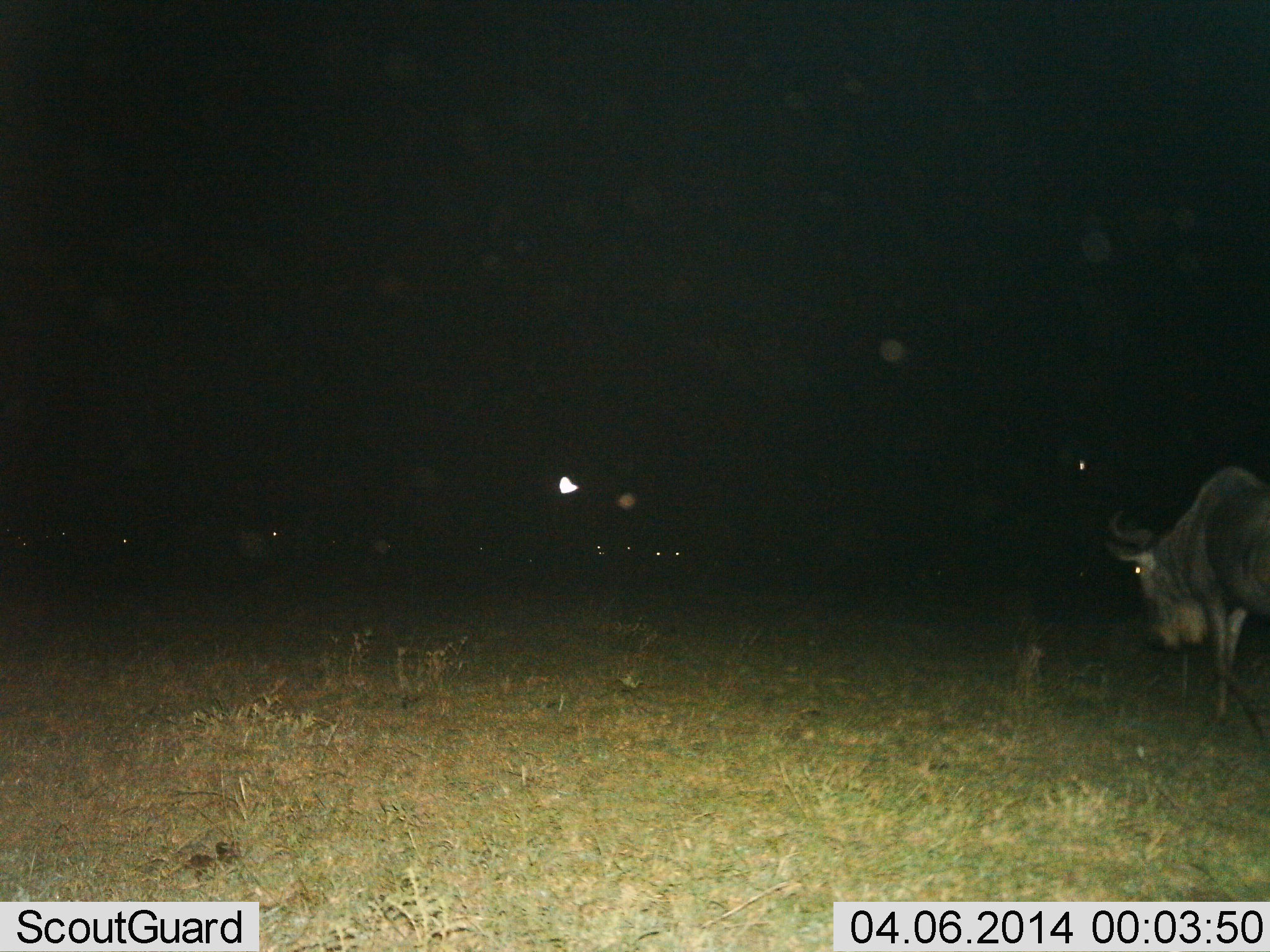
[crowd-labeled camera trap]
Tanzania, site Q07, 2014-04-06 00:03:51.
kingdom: Animalia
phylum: Chordata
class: Mammalia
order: Artiodactyla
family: Bovidae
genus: Connochaetes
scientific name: Connochaetes taurinus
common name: blue wildebeest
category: wildebeest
Wildebeest (blue wildebeest) (Connochaetes taurinus), count 1. Behavior (volunteer vote fractions): standing 46%, resting 0%, moving 62%, interacting 0%. Young present (vote fraction): 0%. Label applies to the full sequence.